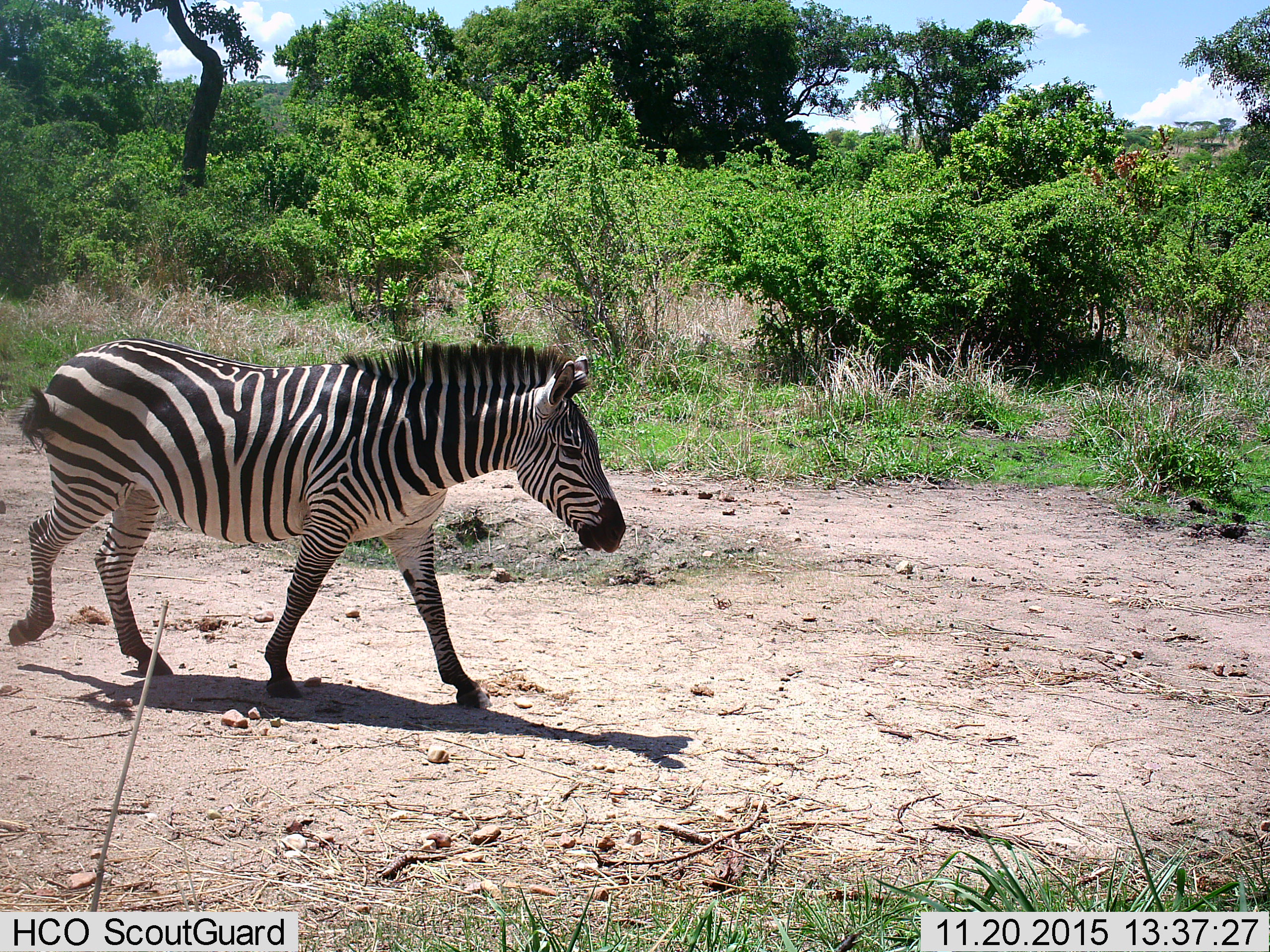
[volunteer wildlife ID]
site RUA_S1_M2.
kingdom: Animalia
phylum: Chordata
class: Mammalia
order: Perissodactyla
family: Equidae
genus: Equus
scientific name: Equus quagga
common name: plains zebra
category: zebraplains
Zebraplains (plains zebra) (Equus quagga), count 1. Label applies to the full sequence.